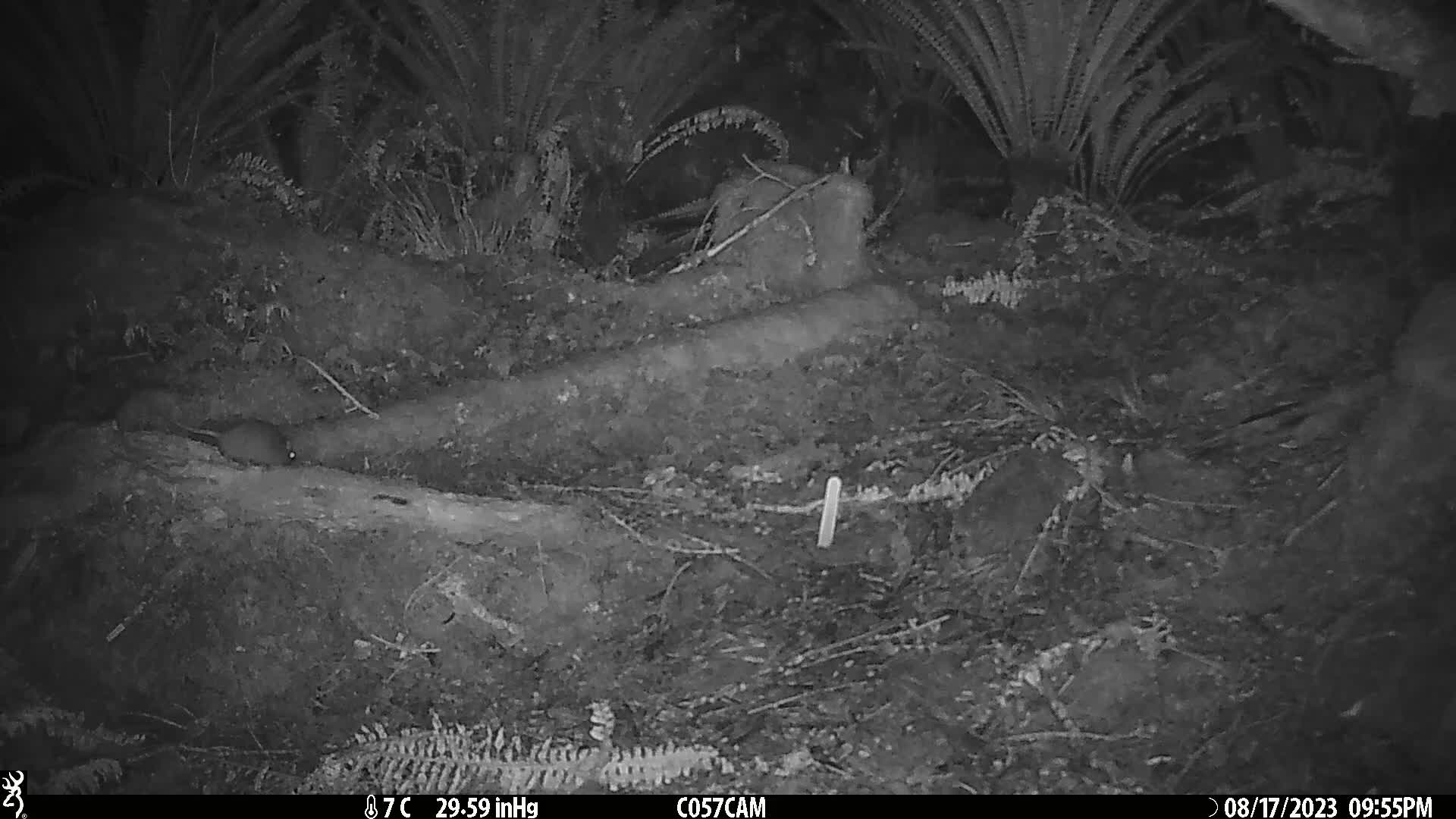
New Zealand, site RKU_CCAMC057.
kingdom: Animalia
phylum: Chordata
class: Mammalia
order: Rodentia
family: Muridae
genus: Rattus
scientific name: Rattus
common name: rat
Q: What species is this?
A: Rat (Rattus).